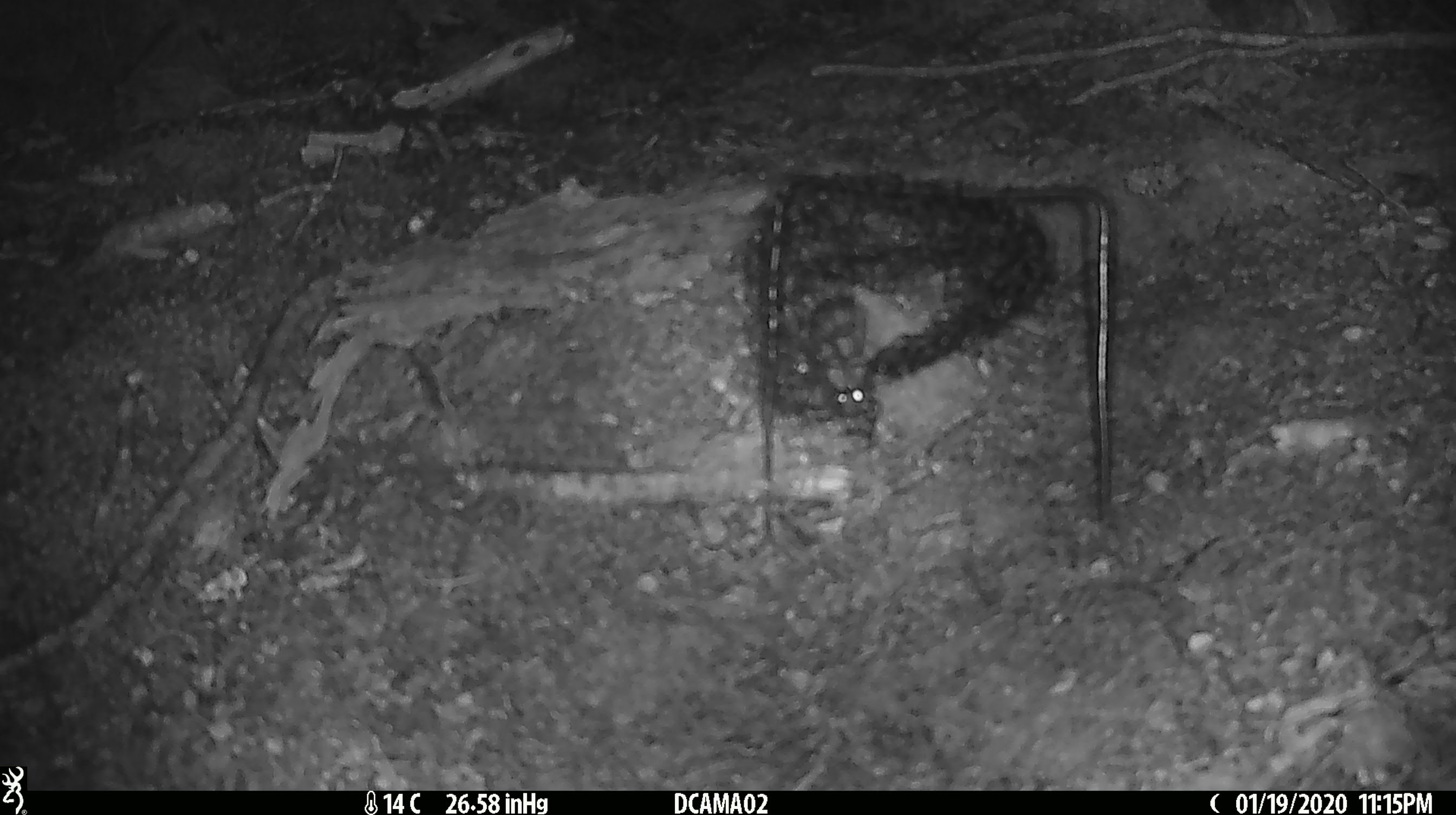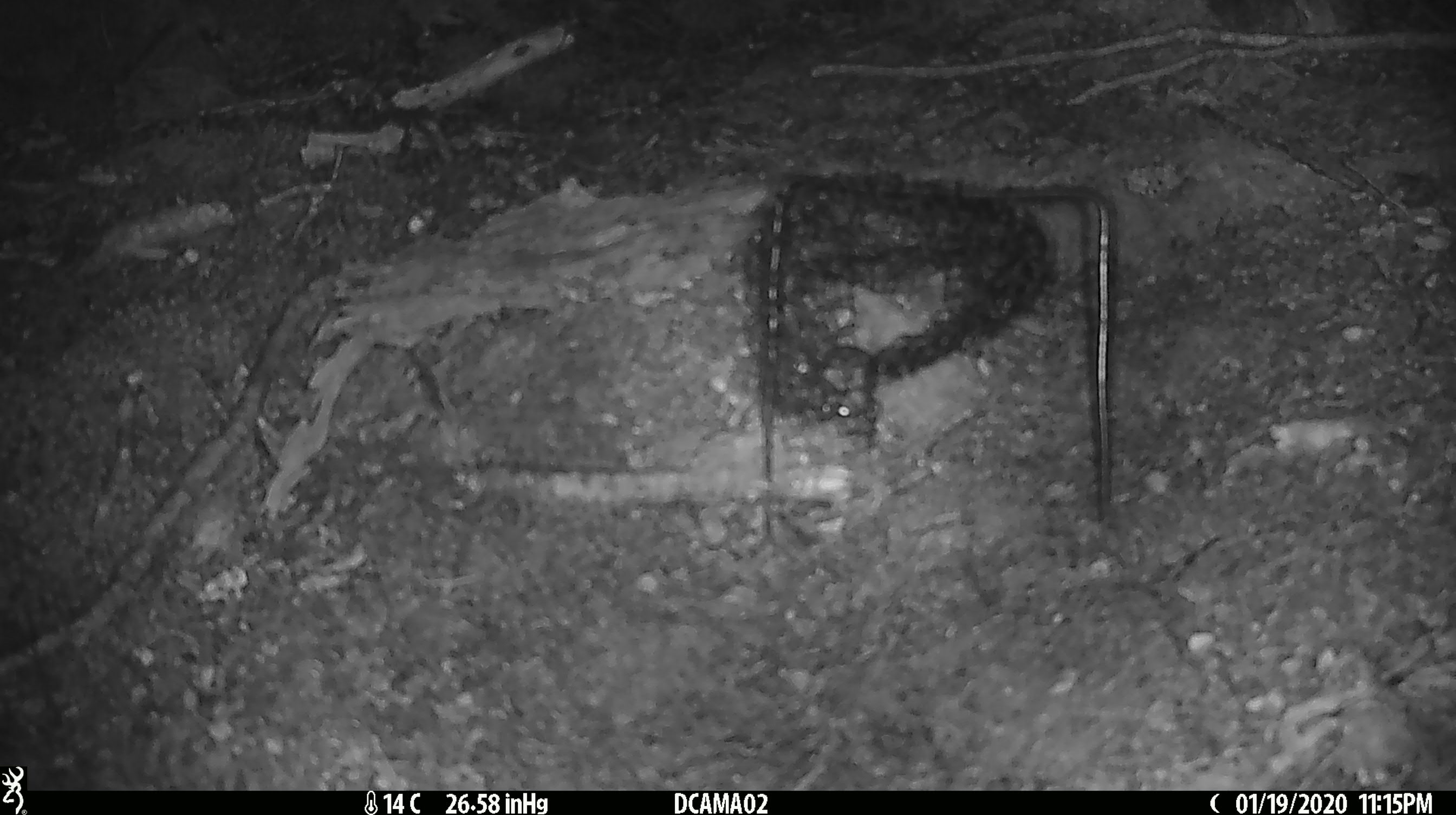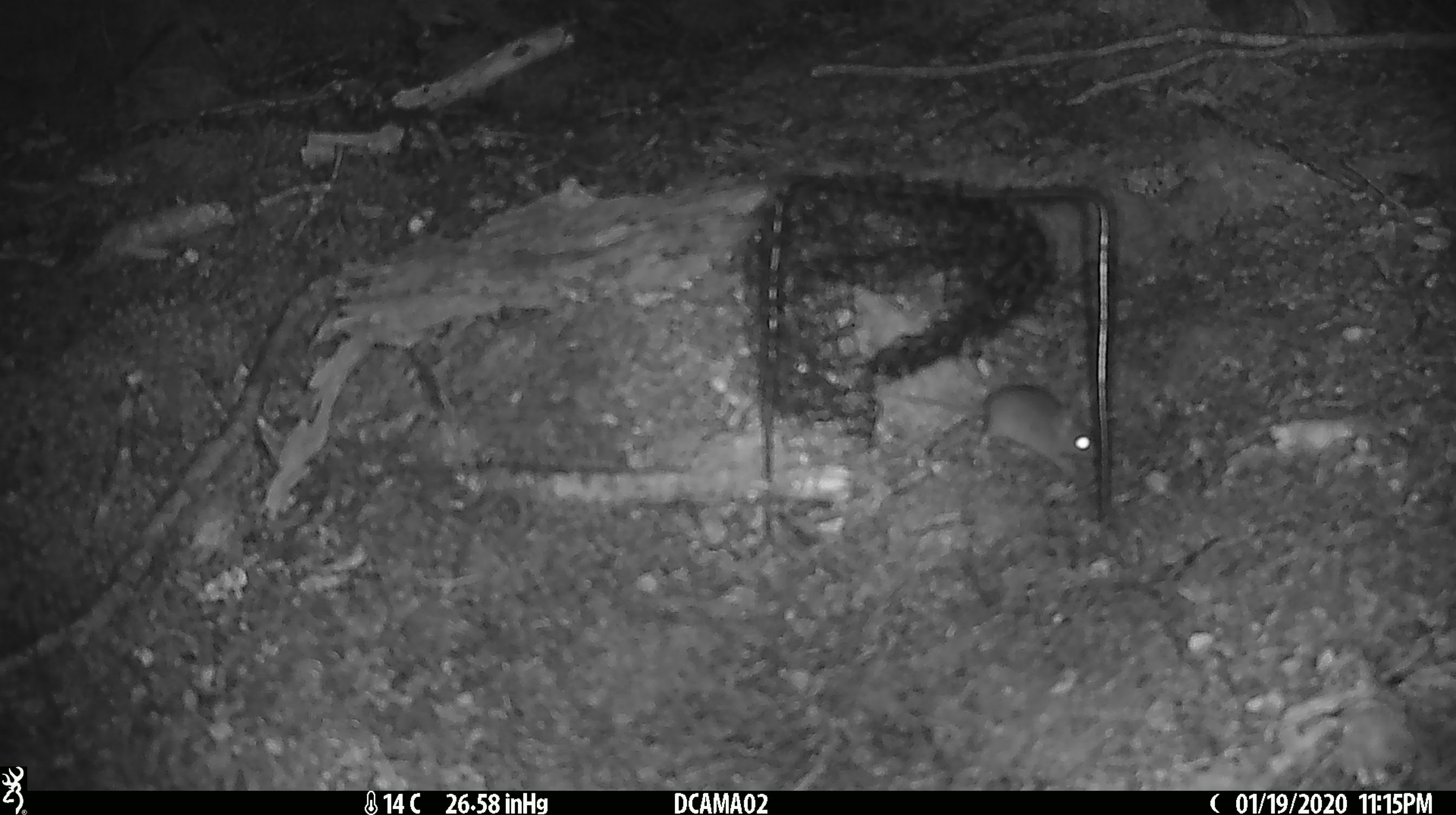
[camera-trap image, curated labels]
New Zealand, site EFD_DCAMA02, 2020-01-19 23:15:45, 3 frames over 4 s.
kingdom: Animalia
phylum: Chordata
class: Mammalia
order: Rodentia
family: Muridae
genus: Mus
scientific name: Mus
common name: mouse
Mouse (Mus).